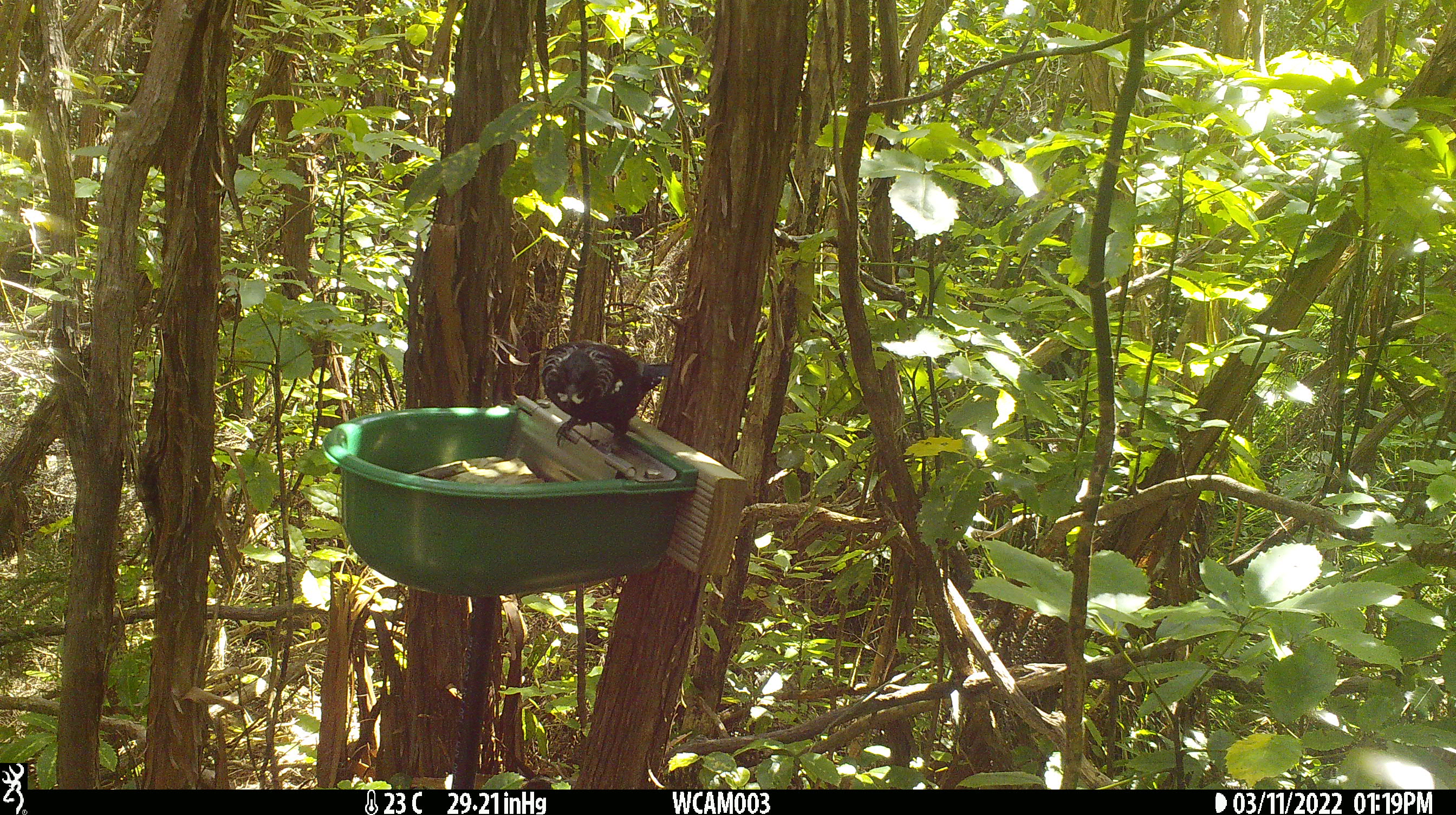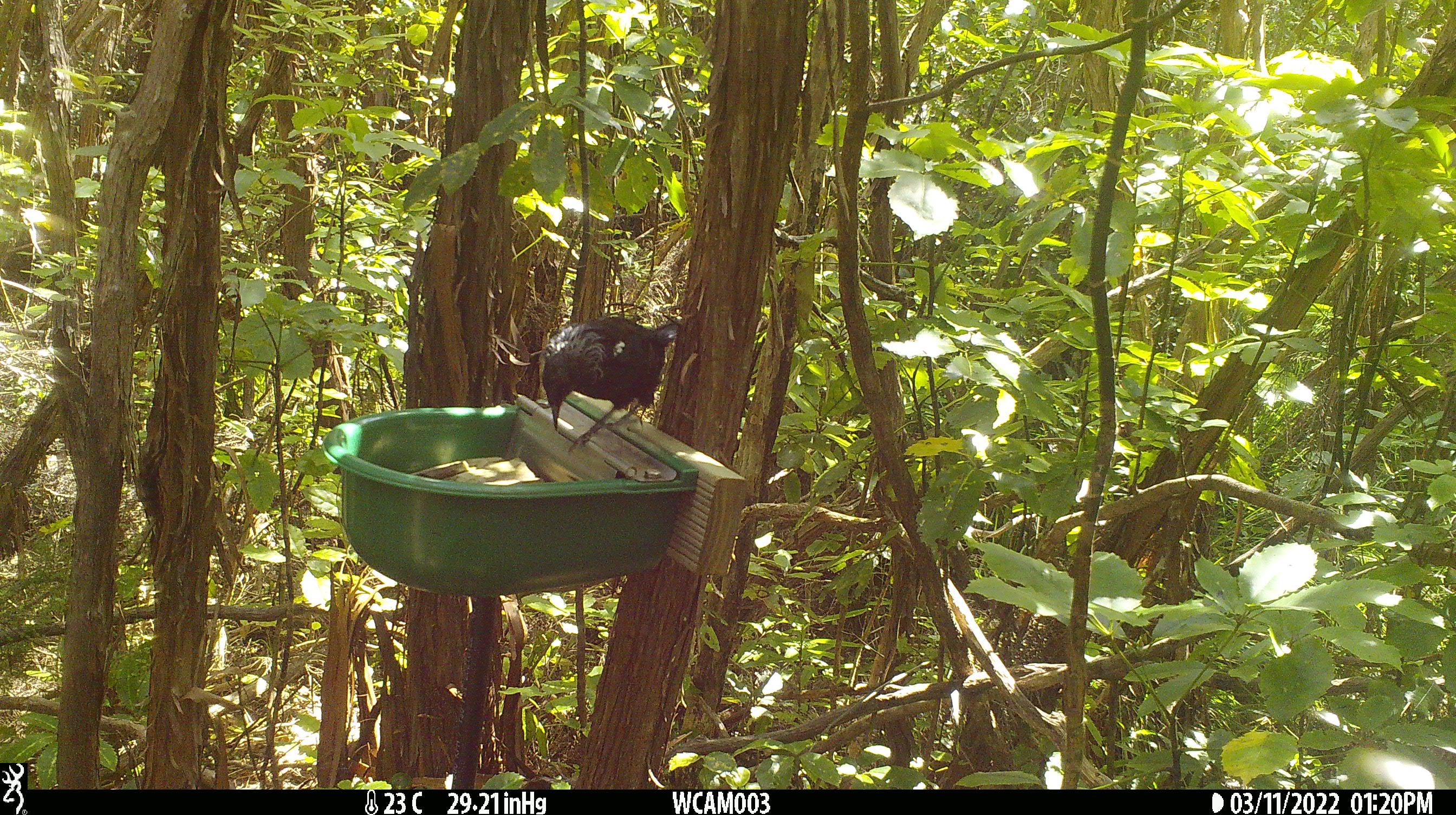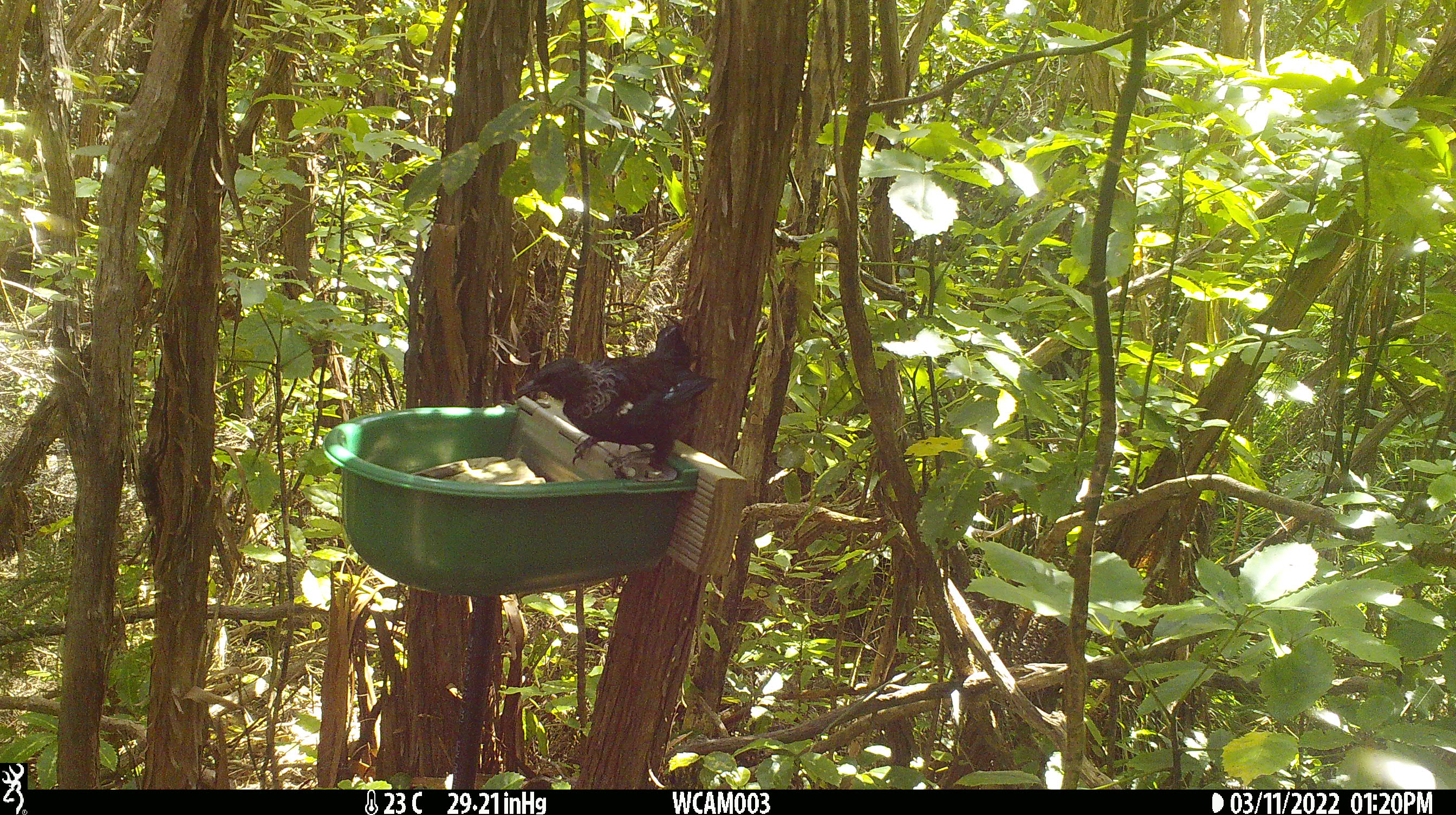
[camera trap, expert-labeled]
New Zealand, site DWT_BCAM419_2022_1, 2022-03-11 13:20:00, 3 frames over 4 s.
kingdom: Animalia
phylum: Chordata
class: Aves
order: Passeriformes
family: Meliphagidae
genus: Prosthemadera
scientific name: Prosthemadera novaeseelandiae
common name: tui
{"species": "tui (Prosthemadera novaeseelandiae)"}